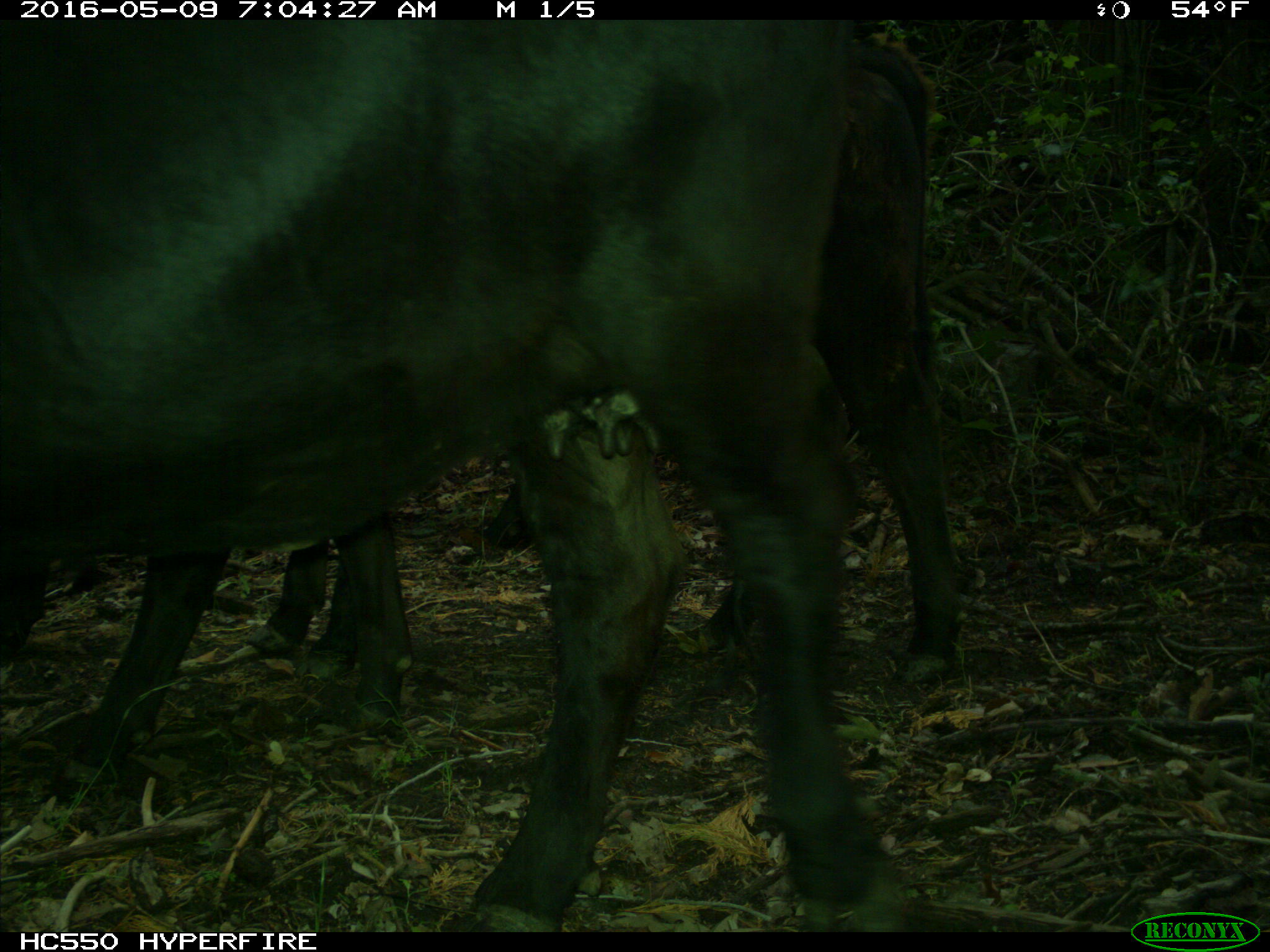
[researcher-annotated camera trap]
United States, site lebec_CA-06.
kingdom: Animalia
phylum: Chordata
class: Mammalia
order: Artiodactyla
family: Bovidae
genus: Bos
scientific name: Bos taurus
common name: domestic cow